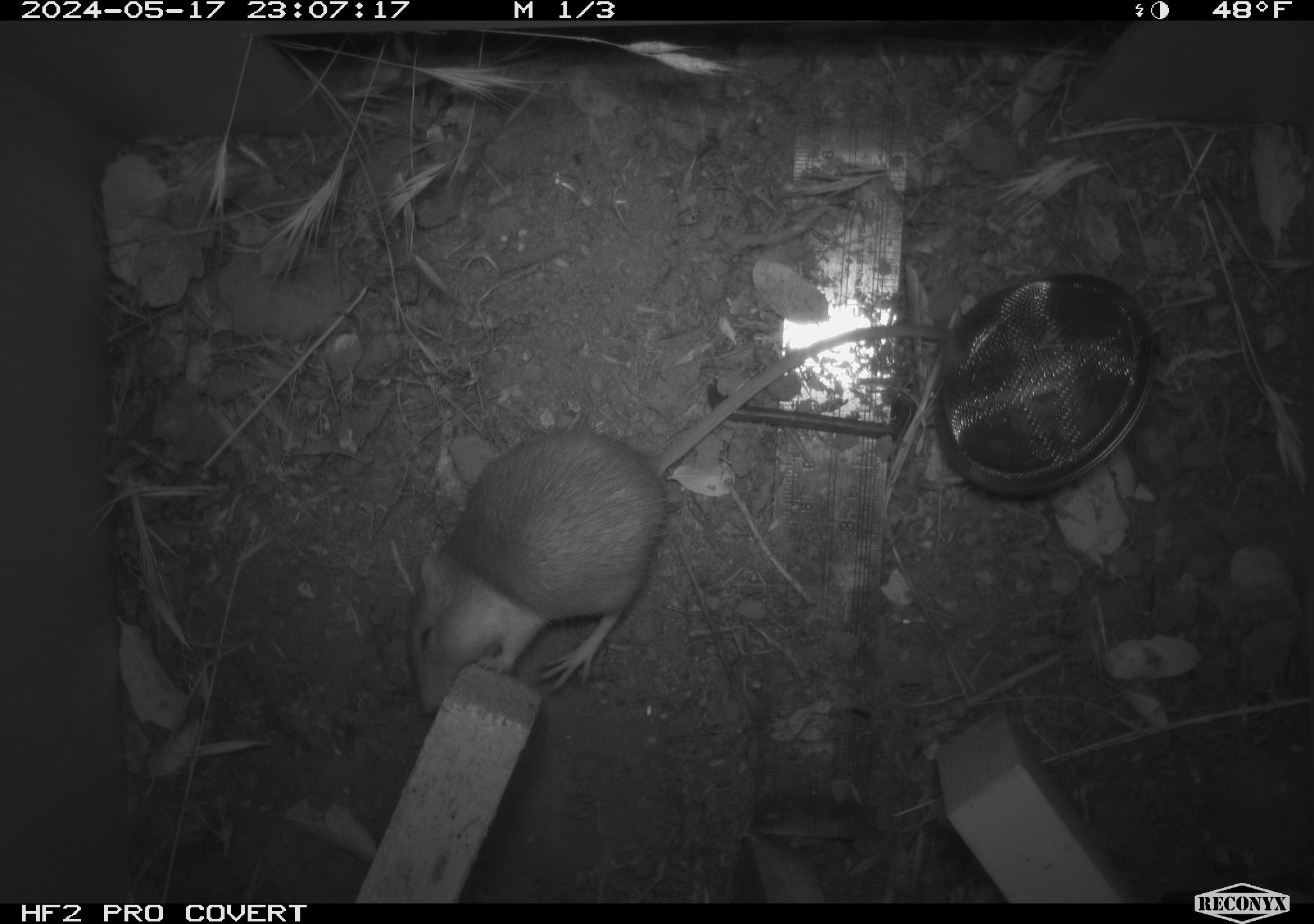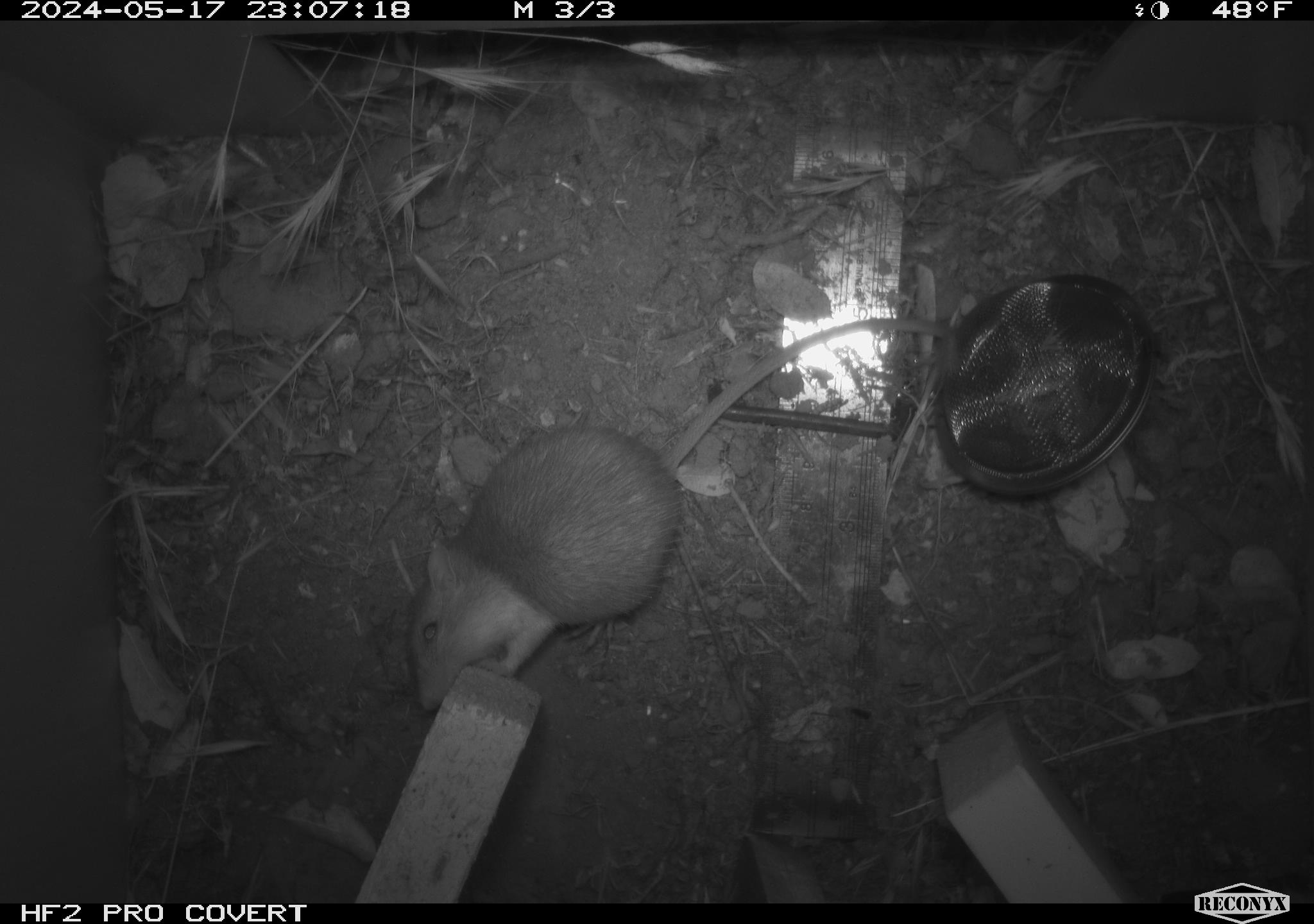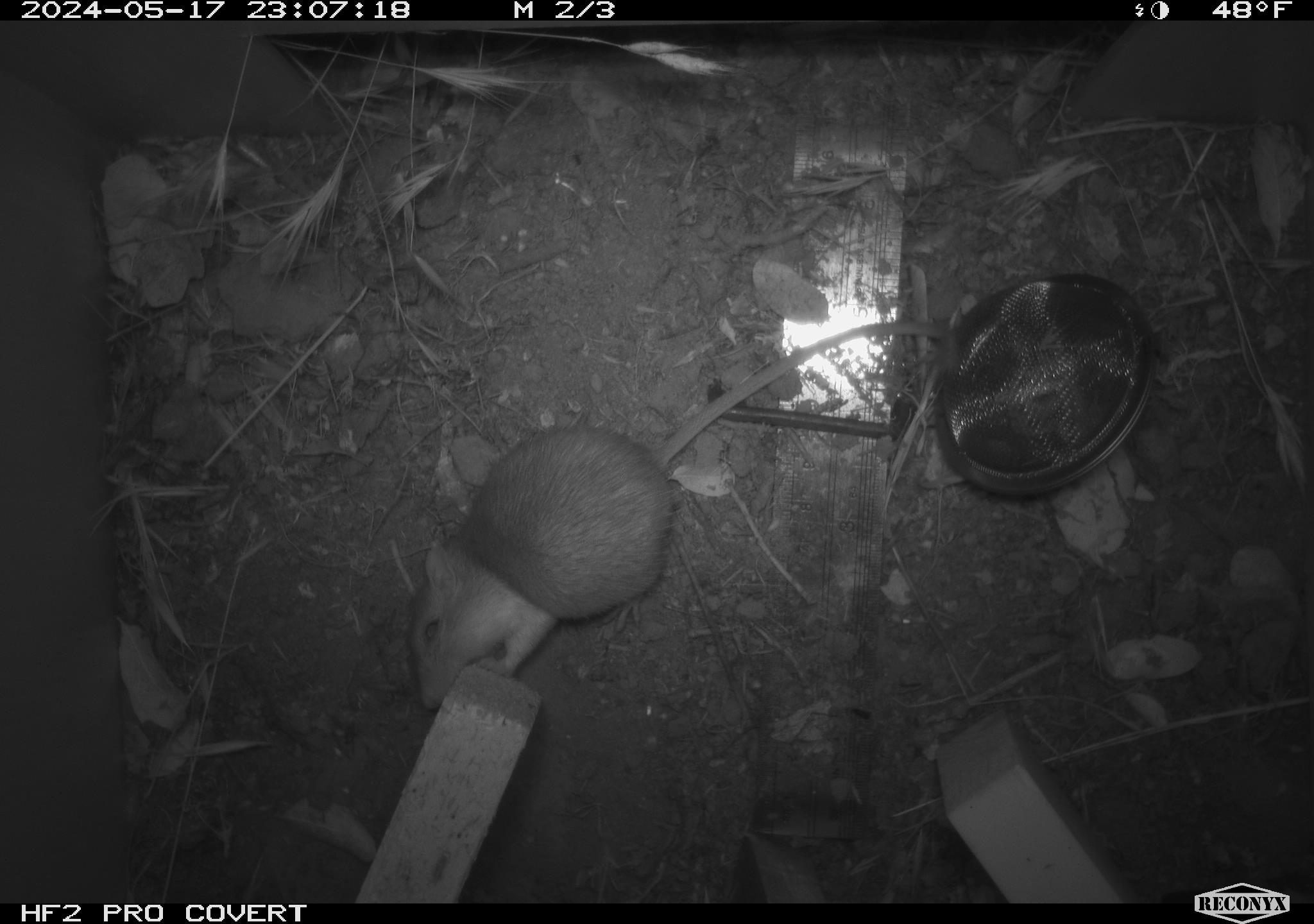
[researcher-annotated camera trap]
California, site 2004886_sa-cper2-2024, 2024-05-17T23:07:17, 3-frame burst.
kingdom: Animalia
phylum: Chordata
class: Mammalia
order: Rodentia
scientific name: Rodentia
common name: rodent